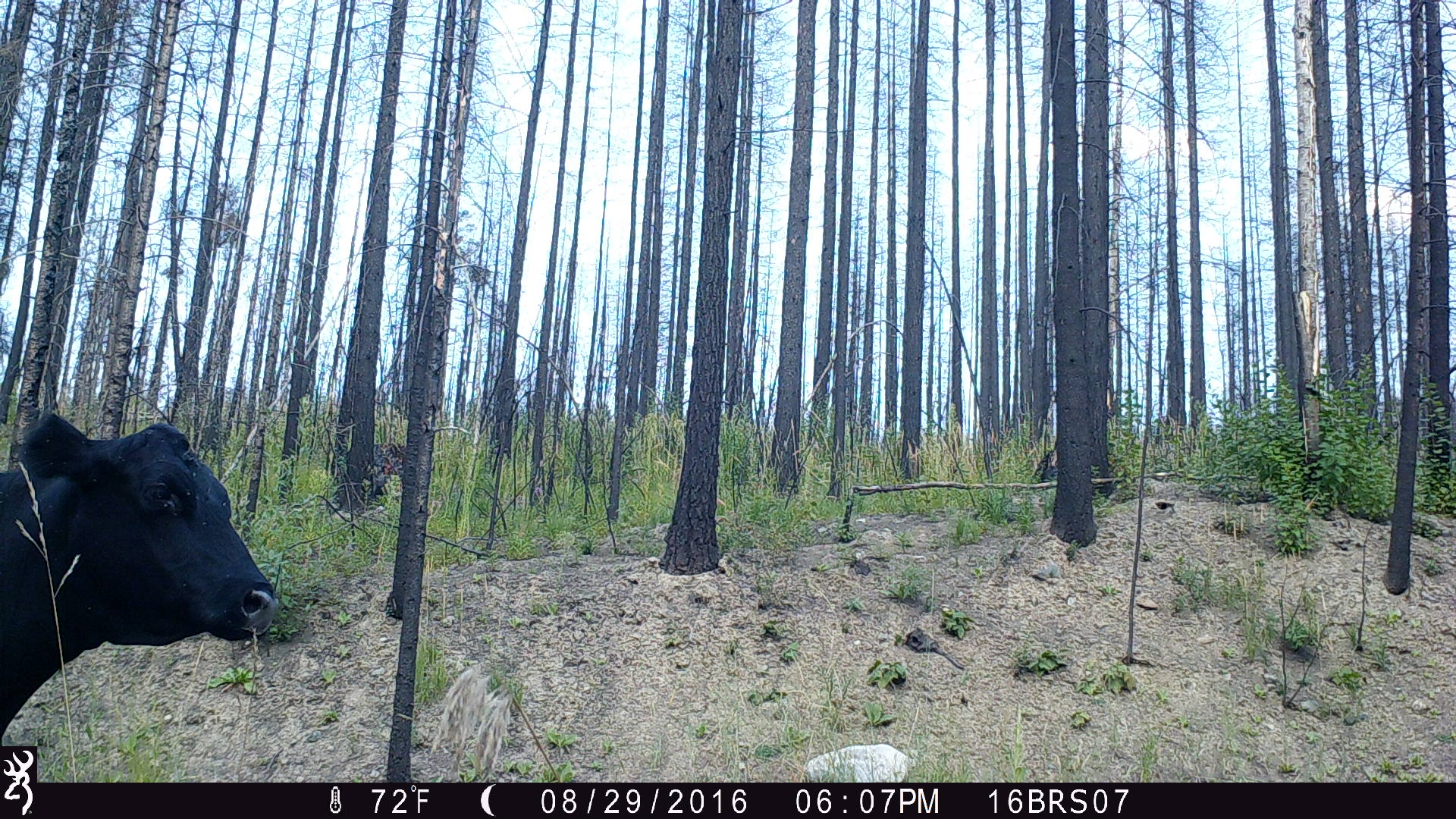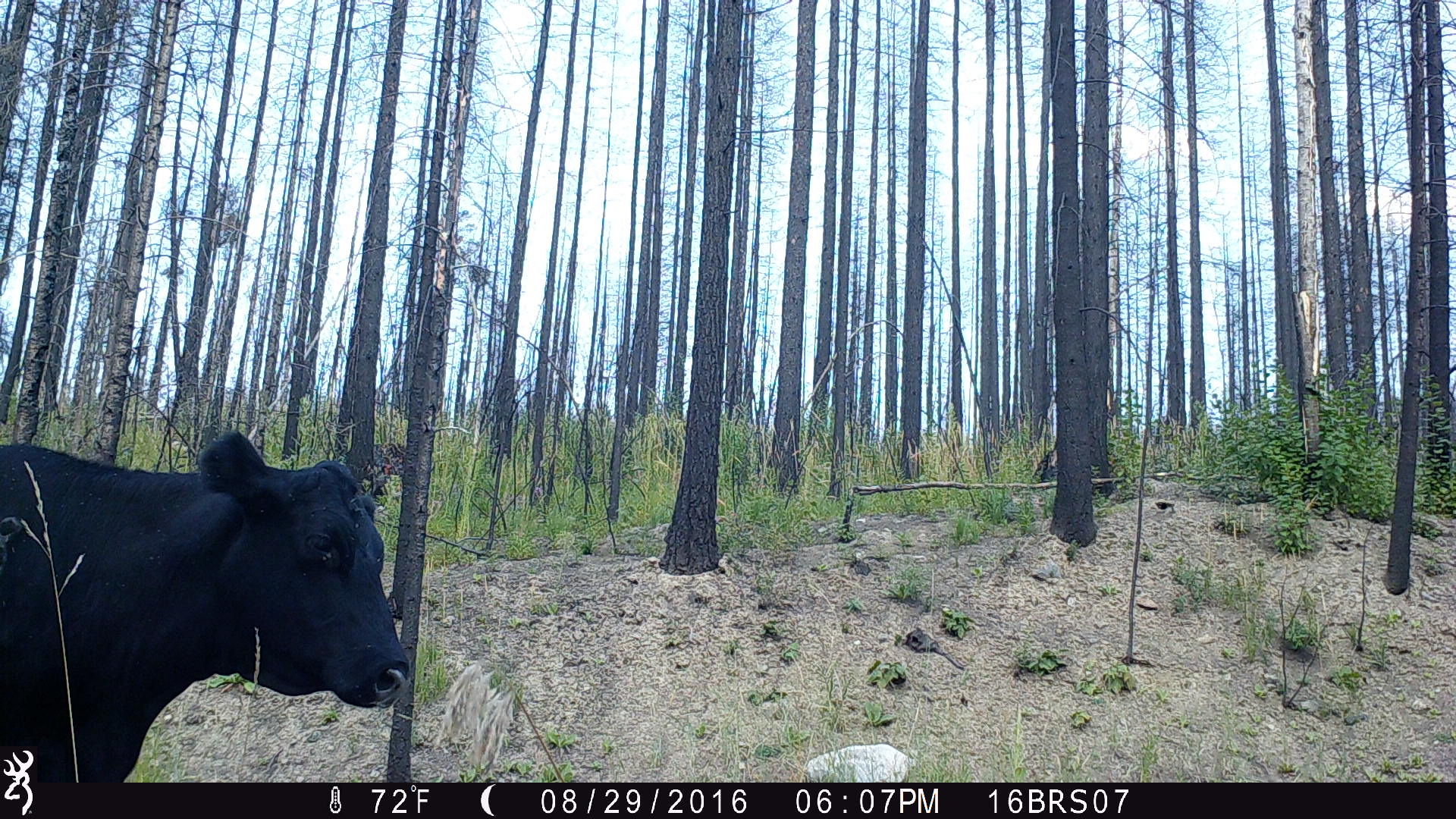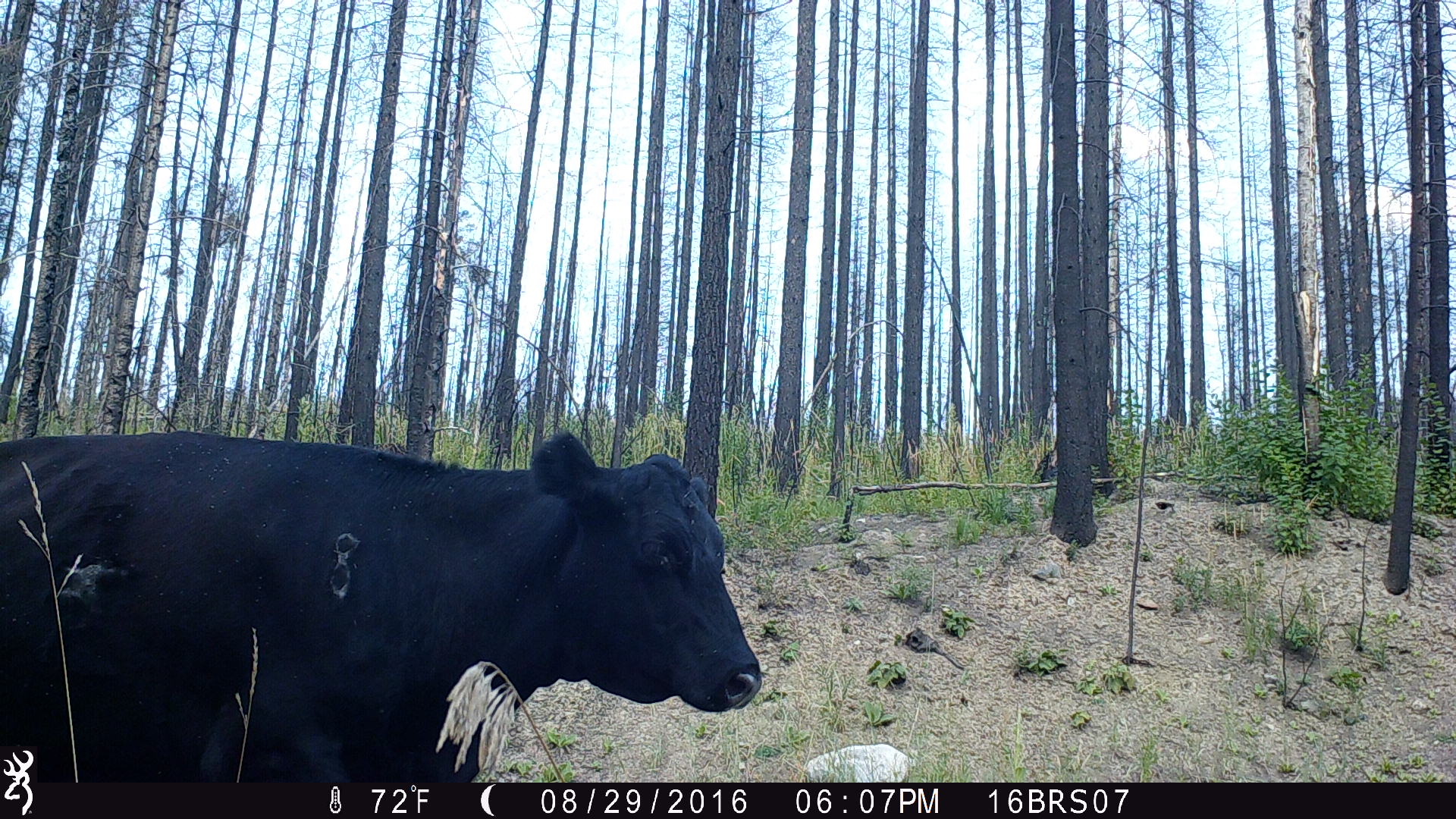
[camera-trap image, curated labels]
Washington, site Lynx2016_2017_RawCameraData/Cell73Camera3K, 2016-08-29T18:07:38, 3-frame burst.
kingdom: Animalia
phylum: Chordata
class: Mammalia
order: Artiodactyla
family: Bovidae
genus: Bos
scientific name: Bos taurus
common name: domestic cattle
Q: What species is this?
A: Domestic cattle (Bos taurus).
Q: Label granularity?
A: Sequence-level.